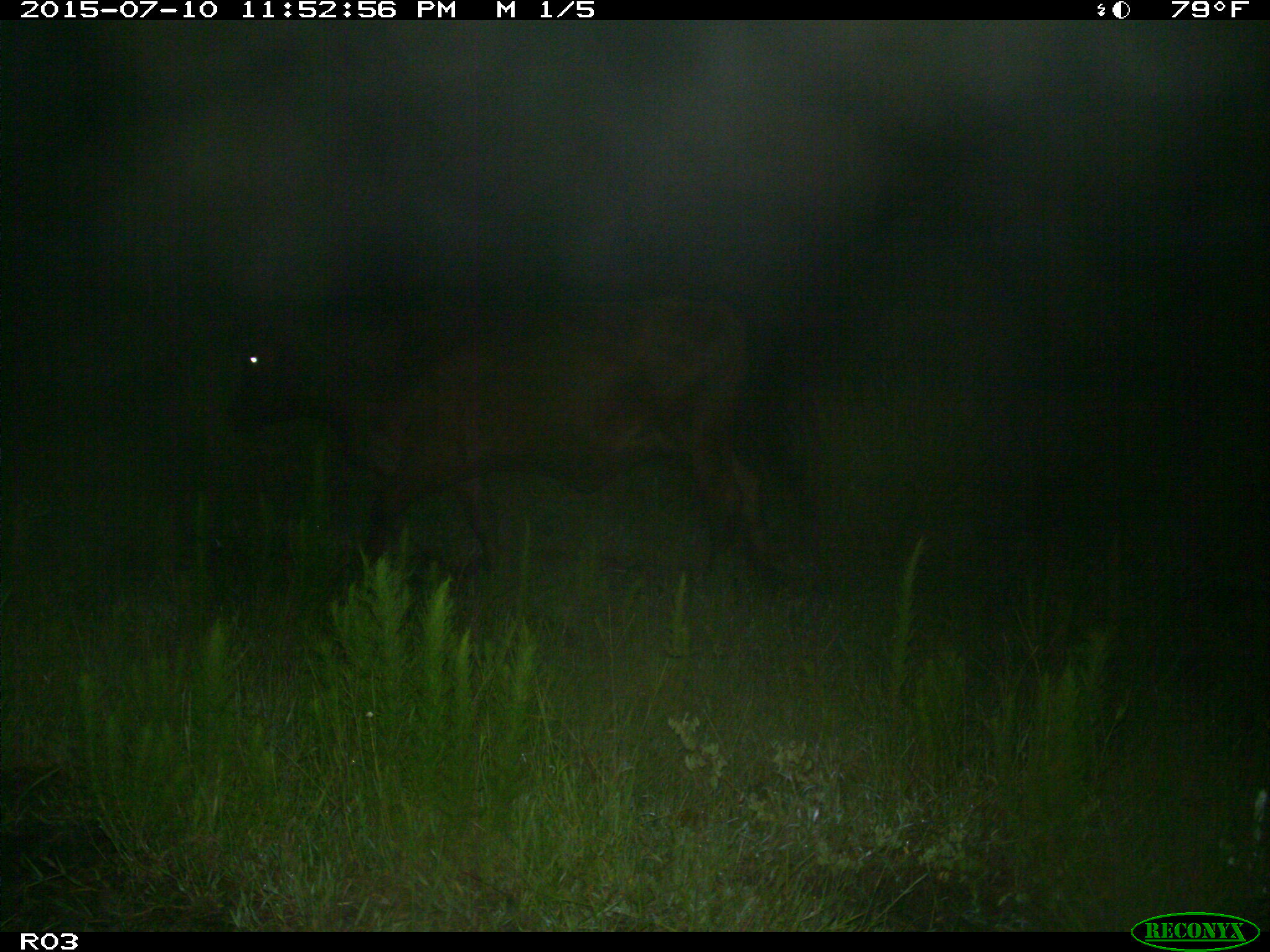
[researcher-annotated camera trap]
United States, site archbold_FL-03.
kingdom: Animalia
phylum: Chordata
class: Mammalia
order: Artiodactyla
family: Bovidae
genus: Bos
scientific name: Bos taurus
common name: domestic cow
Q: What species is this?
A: Bos taurus (domestic cow).